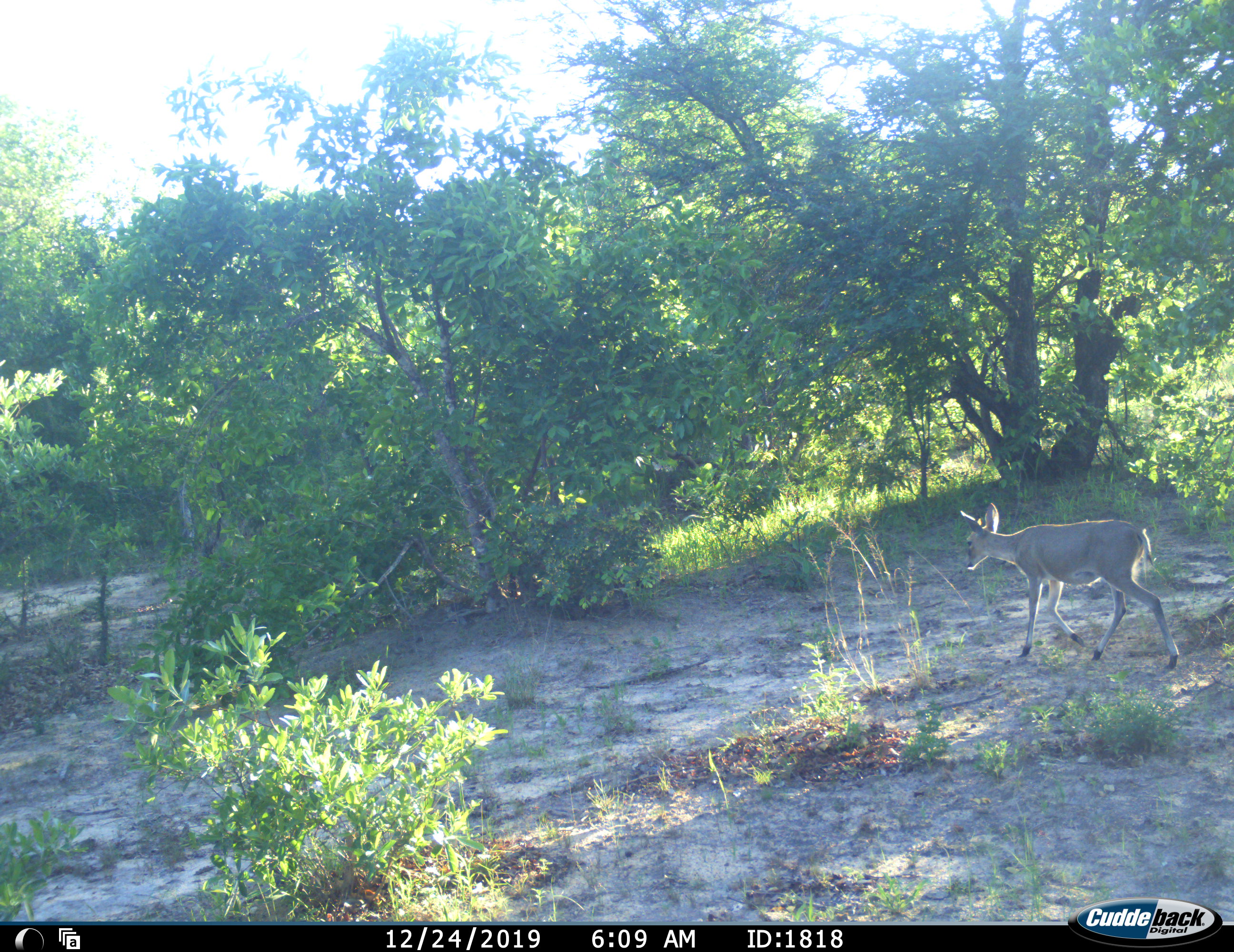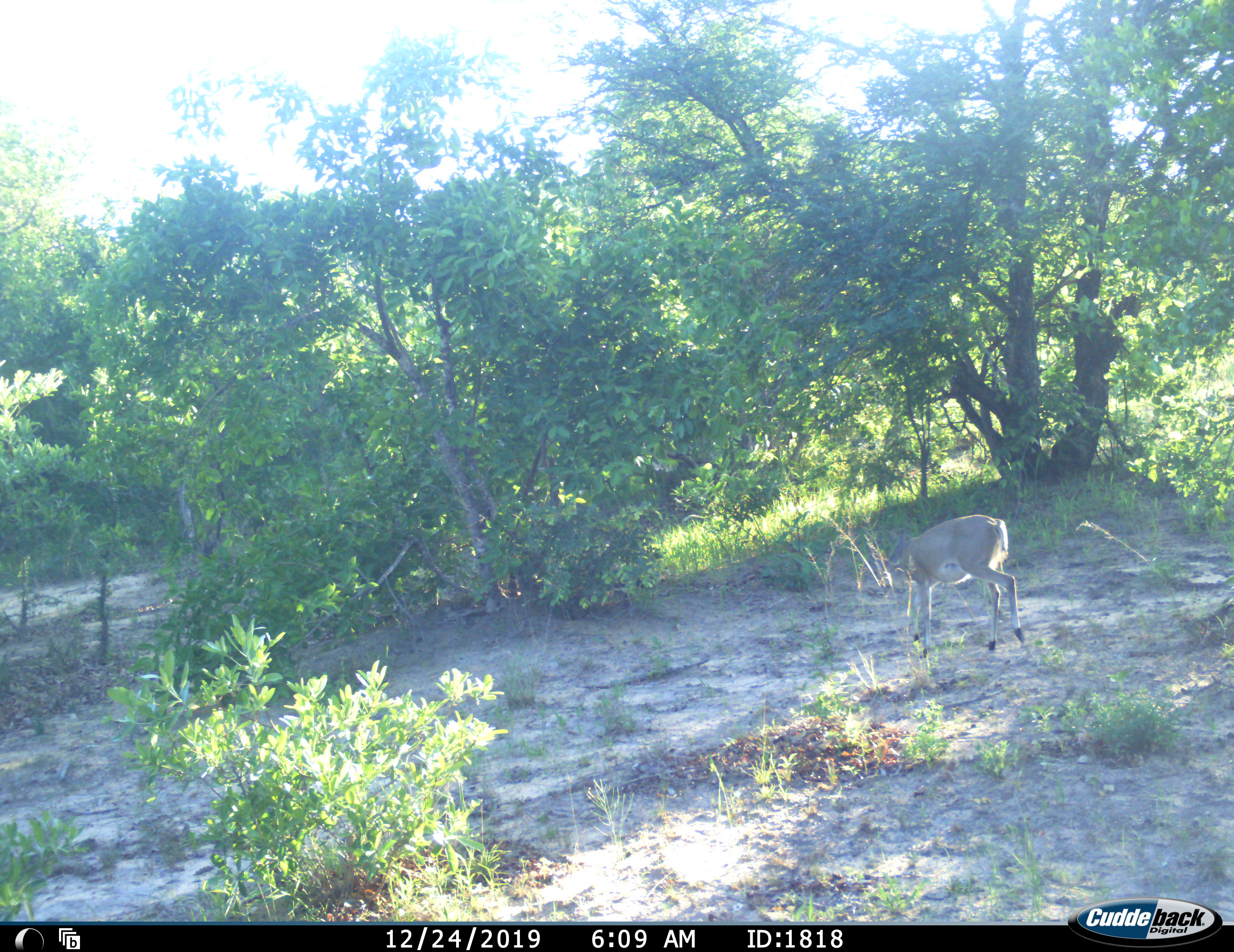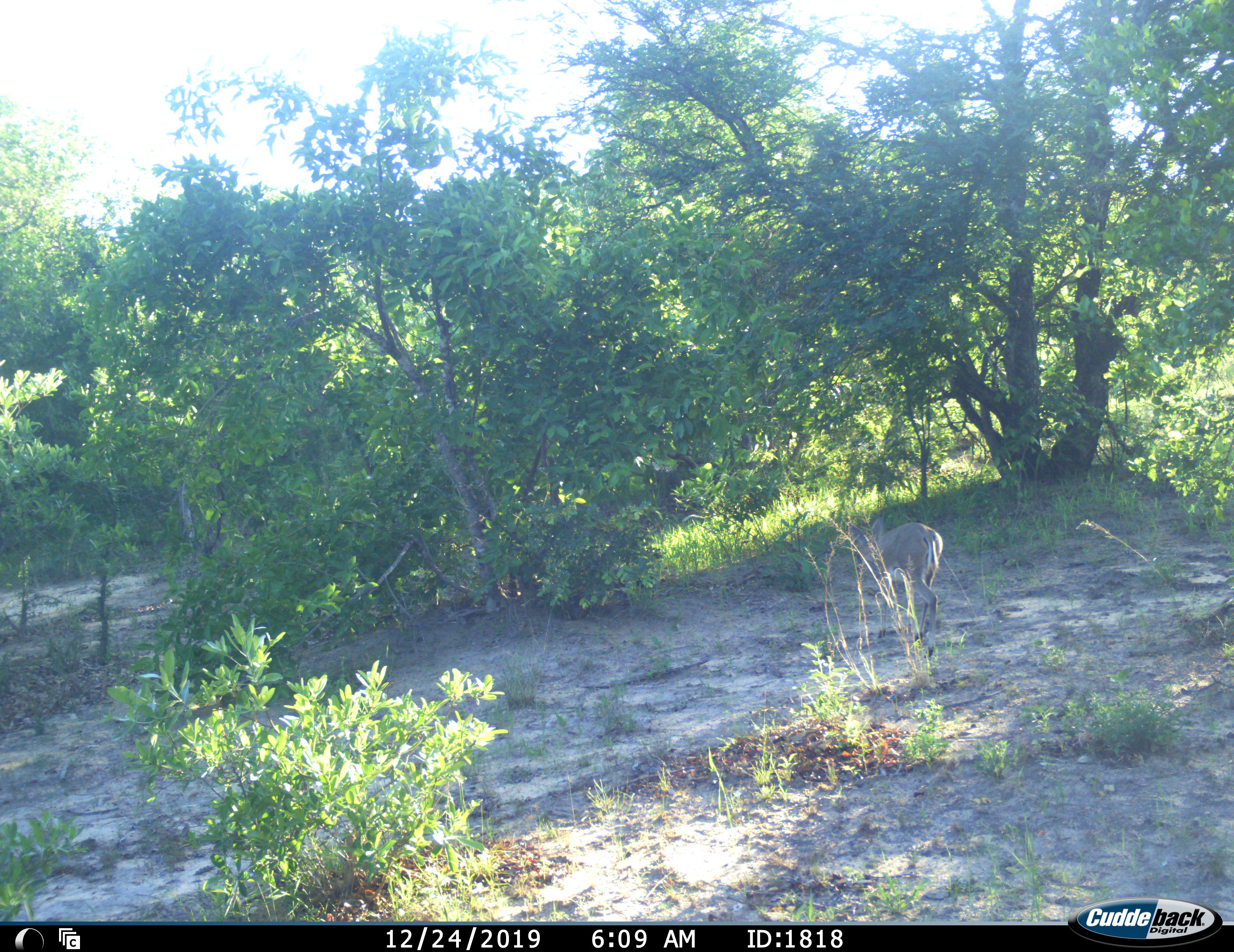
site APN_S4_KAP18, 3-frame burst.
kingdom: Animalia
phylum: Chordata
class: Mammalia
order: Artiodactyla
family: Bovidae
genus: Sylvicapra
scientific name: Sylvicapra grimmia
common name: common duiker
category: duikercommongrey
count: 1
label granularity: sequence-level